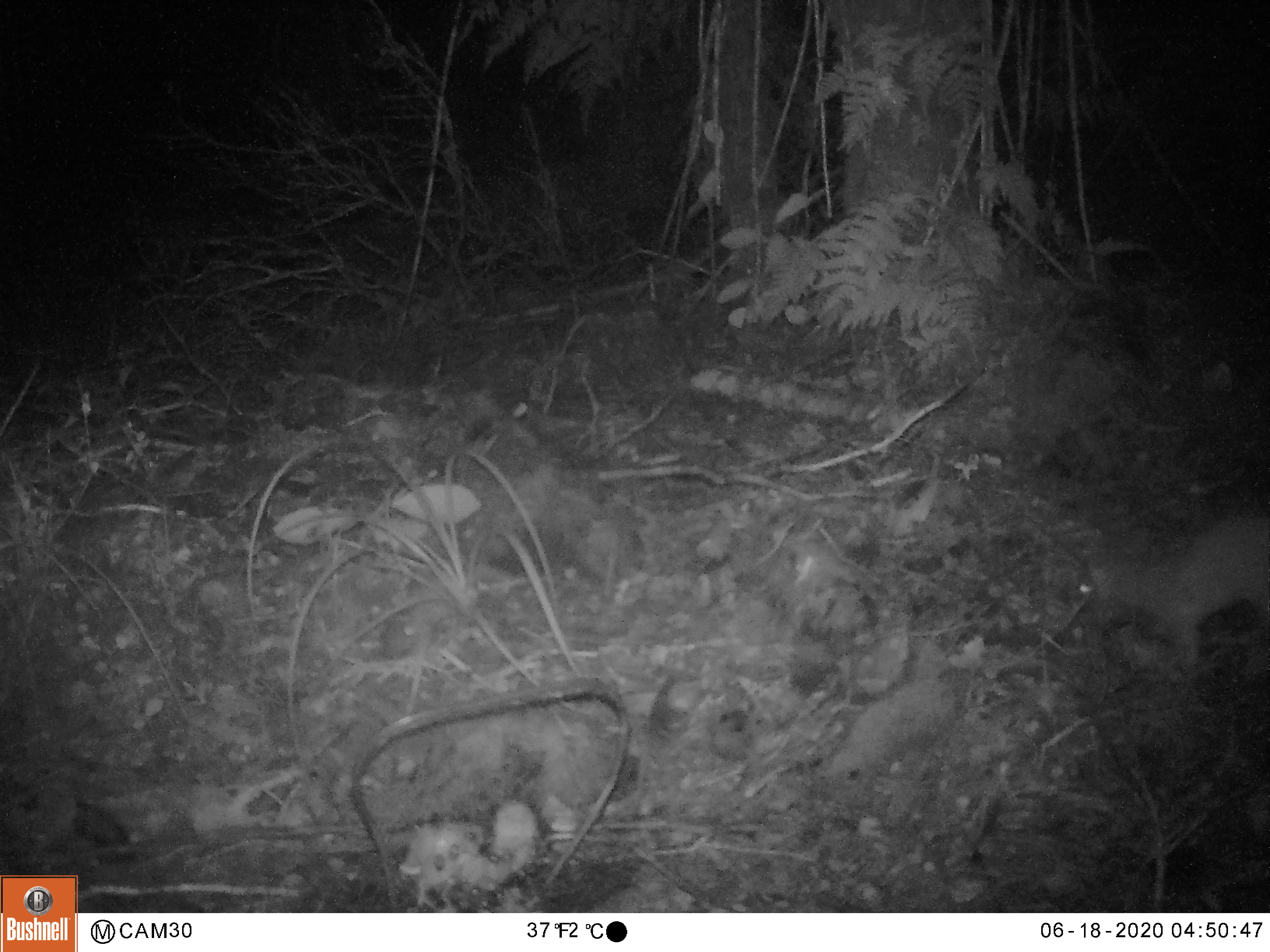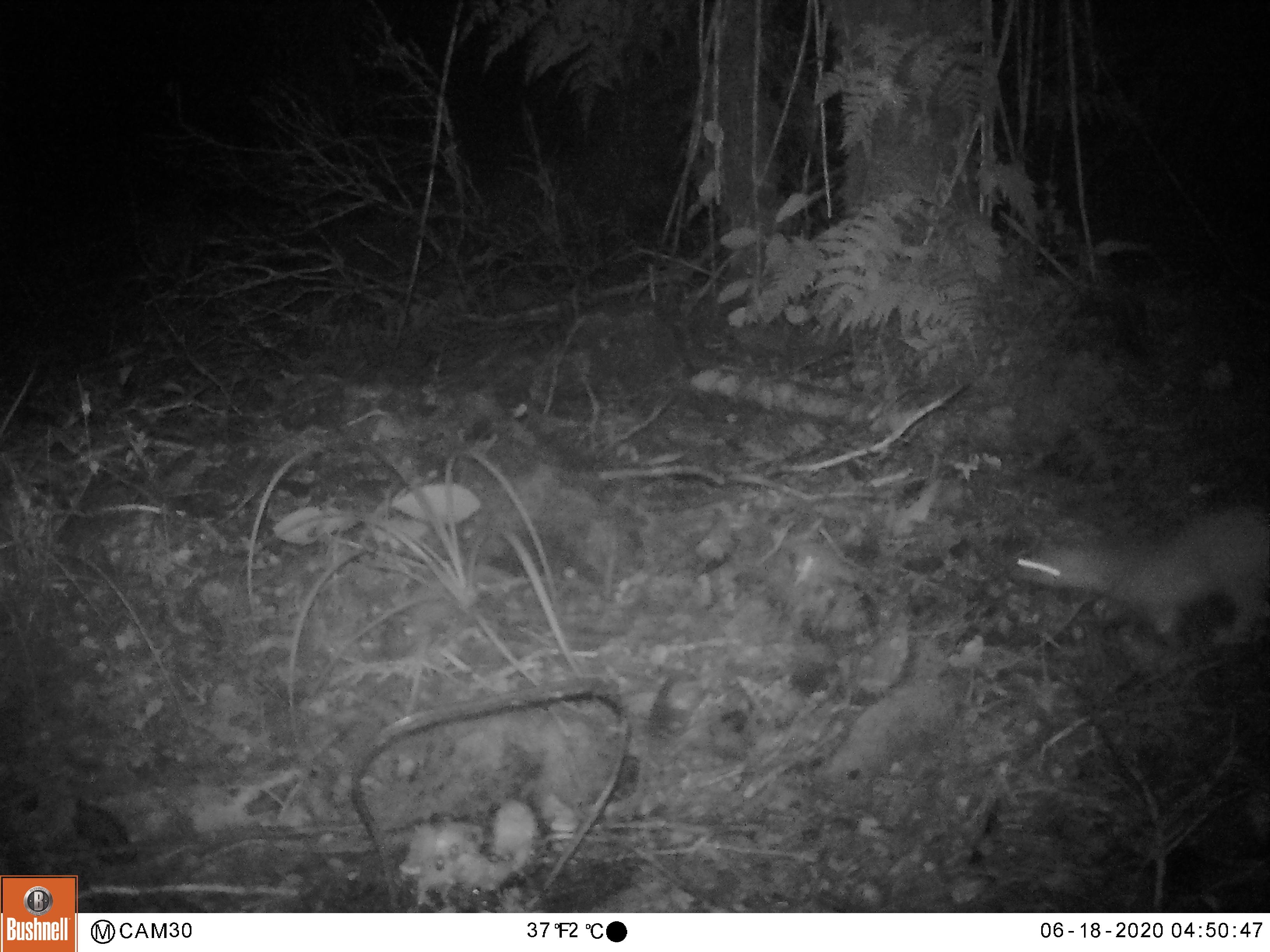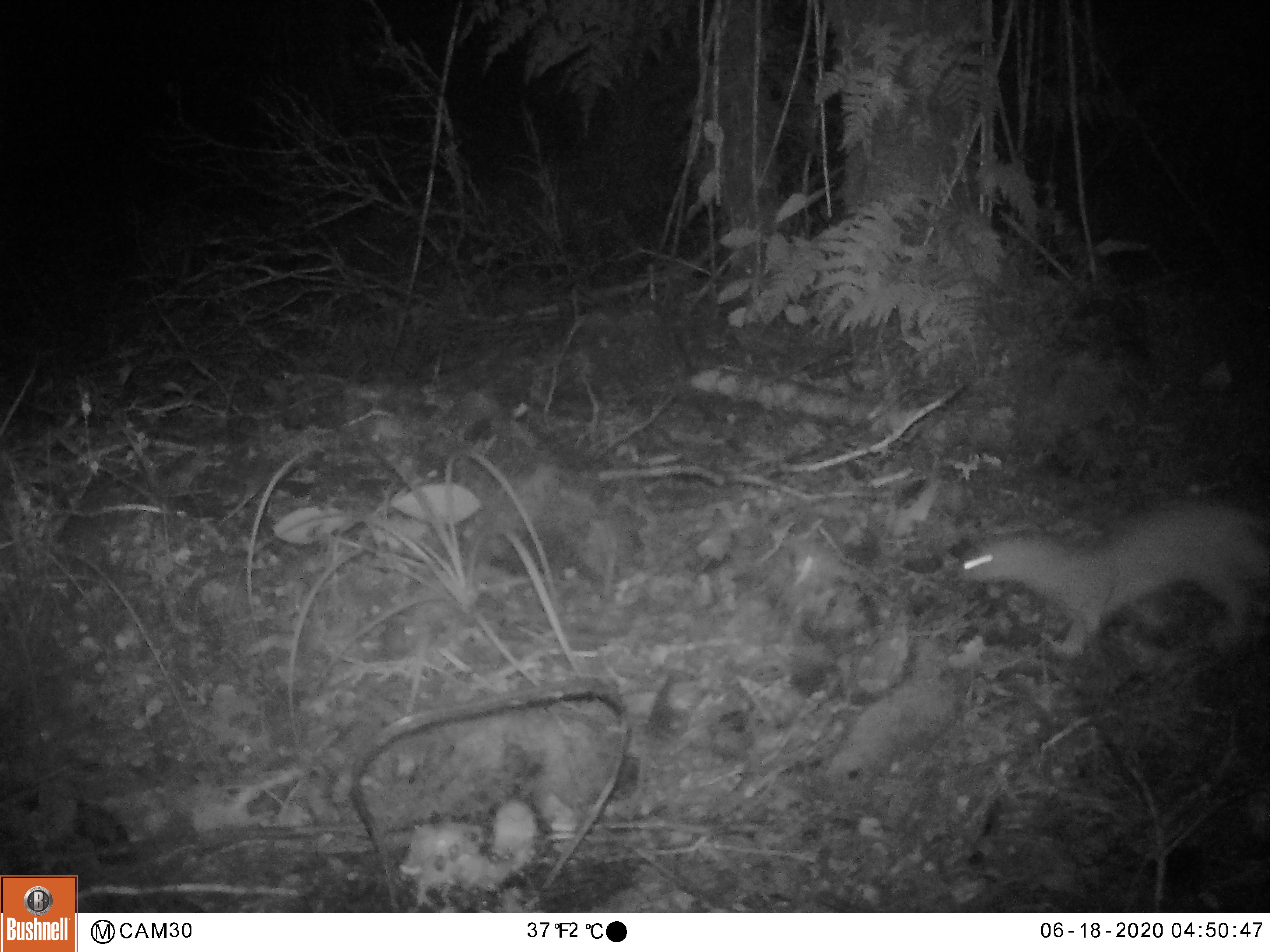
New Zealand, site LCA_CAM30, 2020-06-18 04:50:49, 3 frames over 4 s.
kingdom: Animalia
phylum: Chordata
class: Mammalia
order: Carnivora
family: Mustelidae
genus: Mustela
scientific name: Mustela erminea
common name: stoat